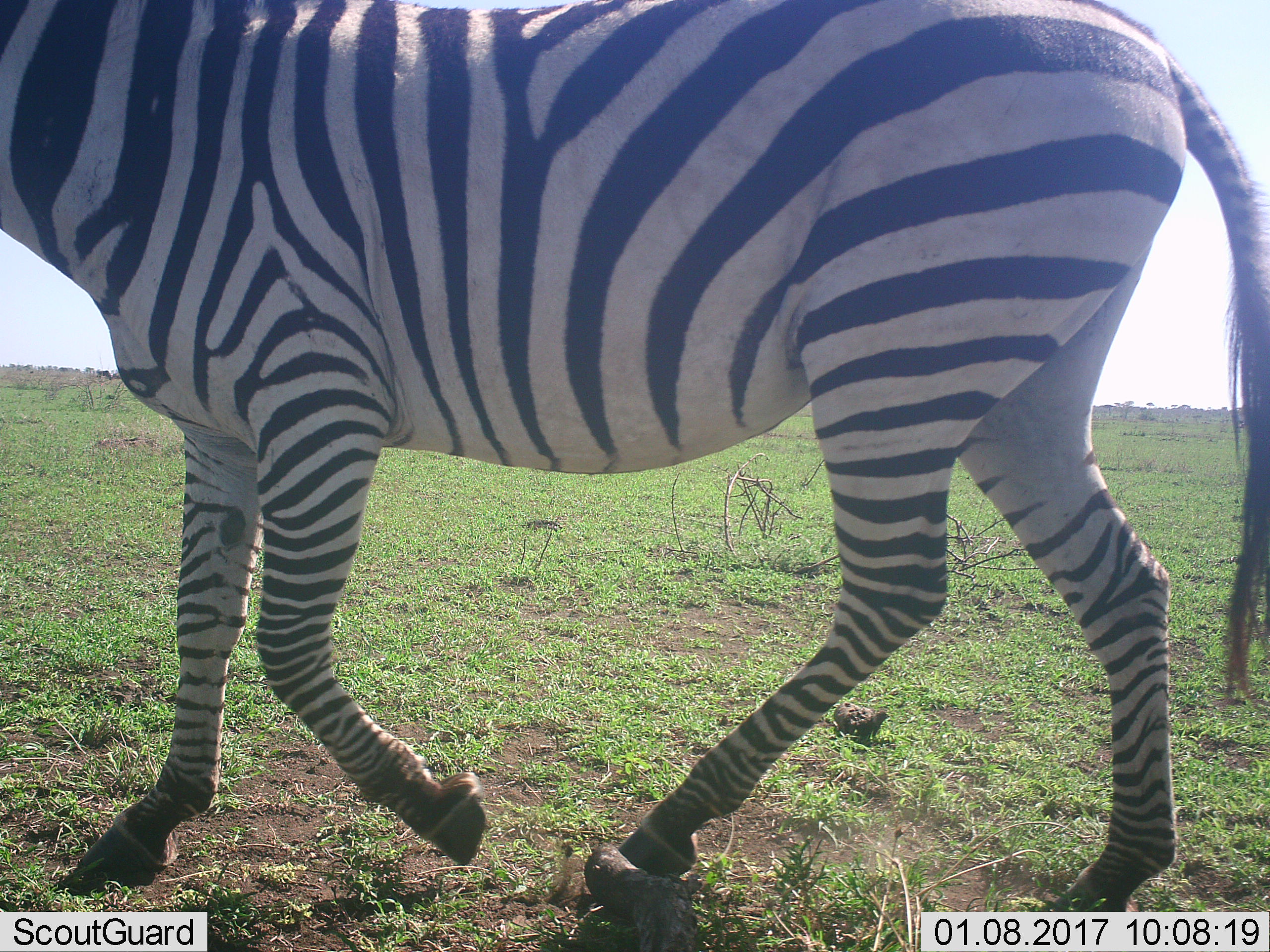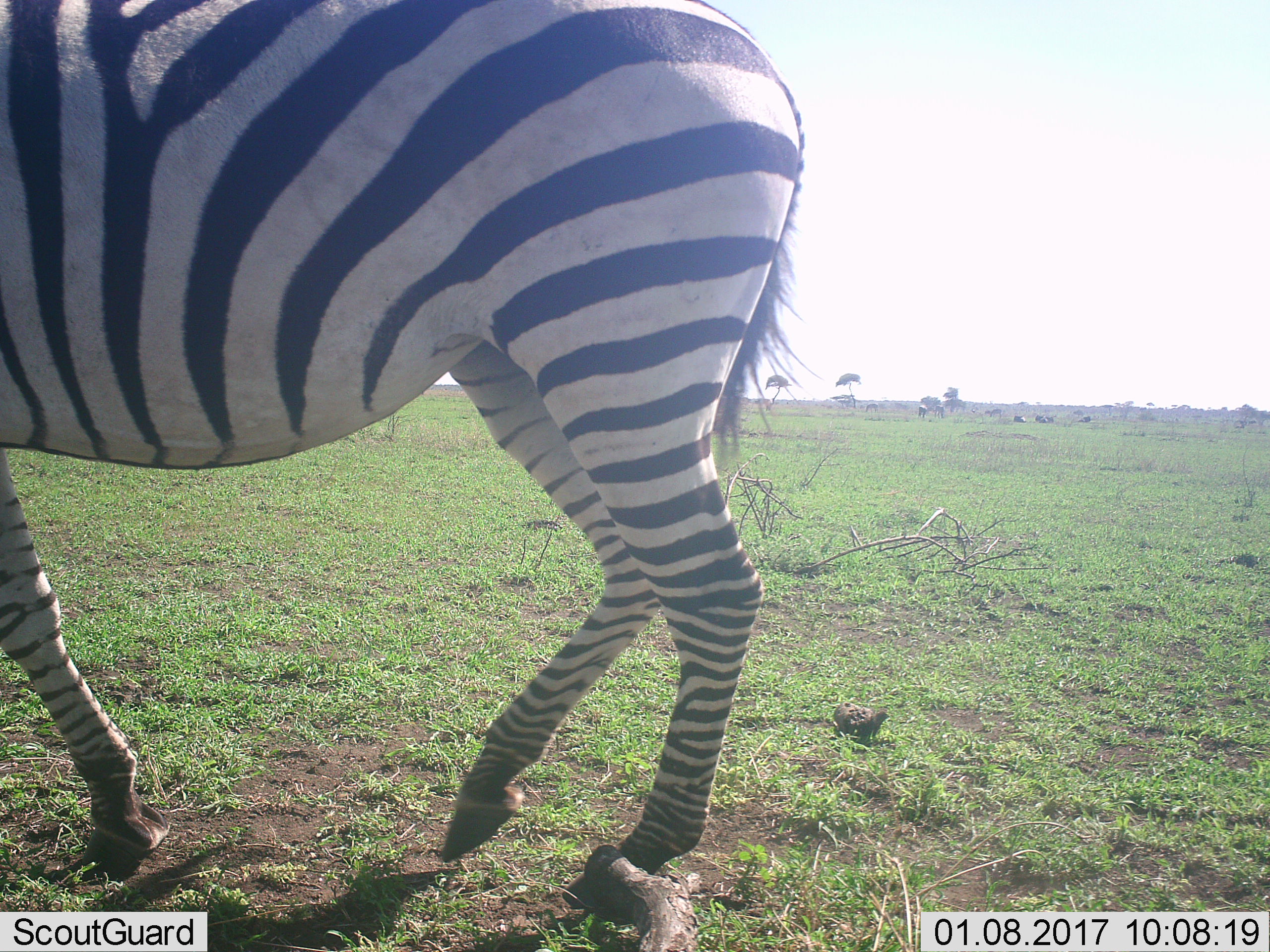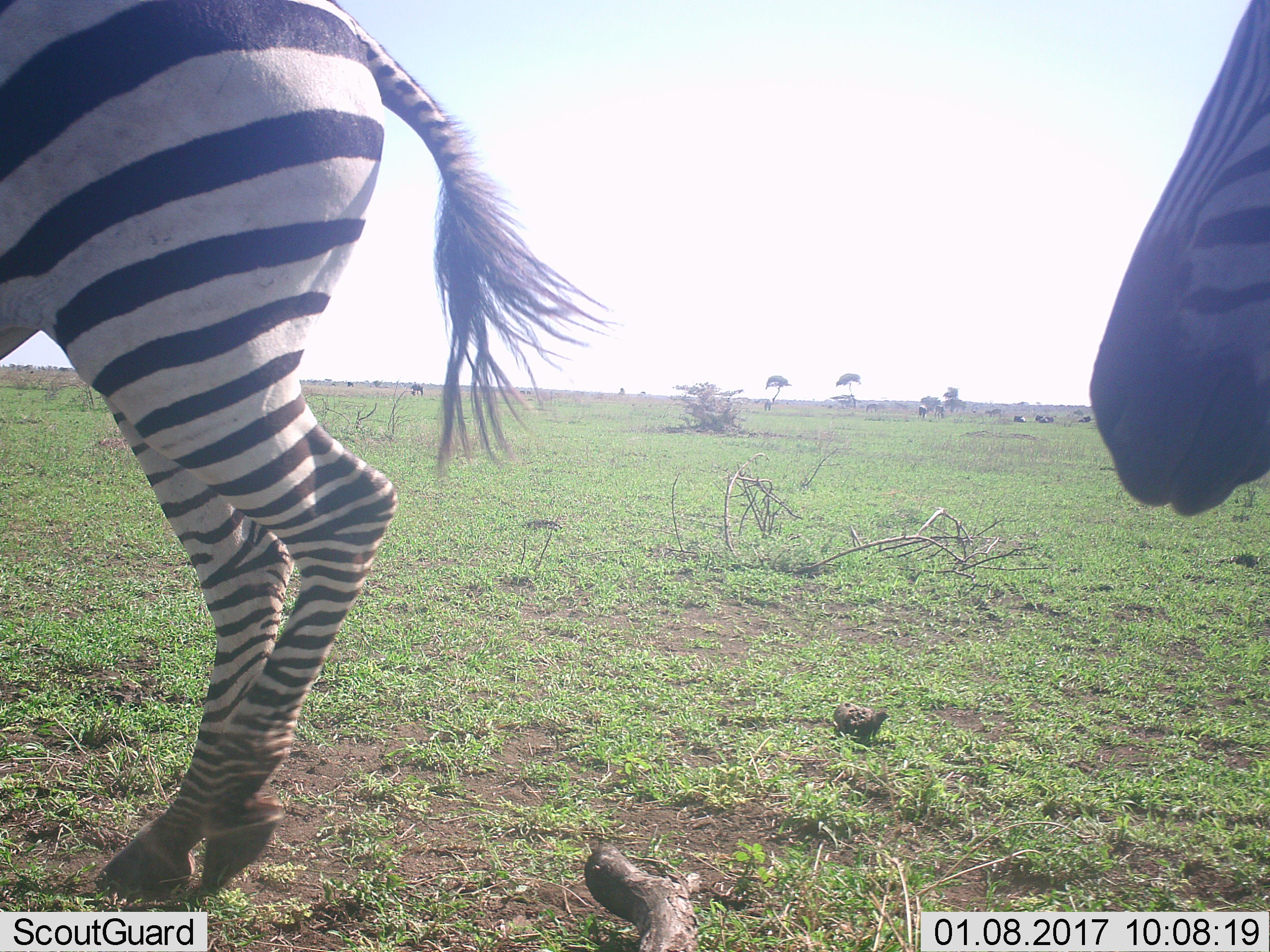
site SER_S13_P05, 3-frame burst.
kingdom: Animalia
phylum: Chordata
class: Mammalia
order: Perissodactyla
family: Equidae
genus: Equus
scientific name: Equus quagga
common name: plains zebra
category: zebraplains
Zebraplains (plains zebra) (Equus quagga), count 2. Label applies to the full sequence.